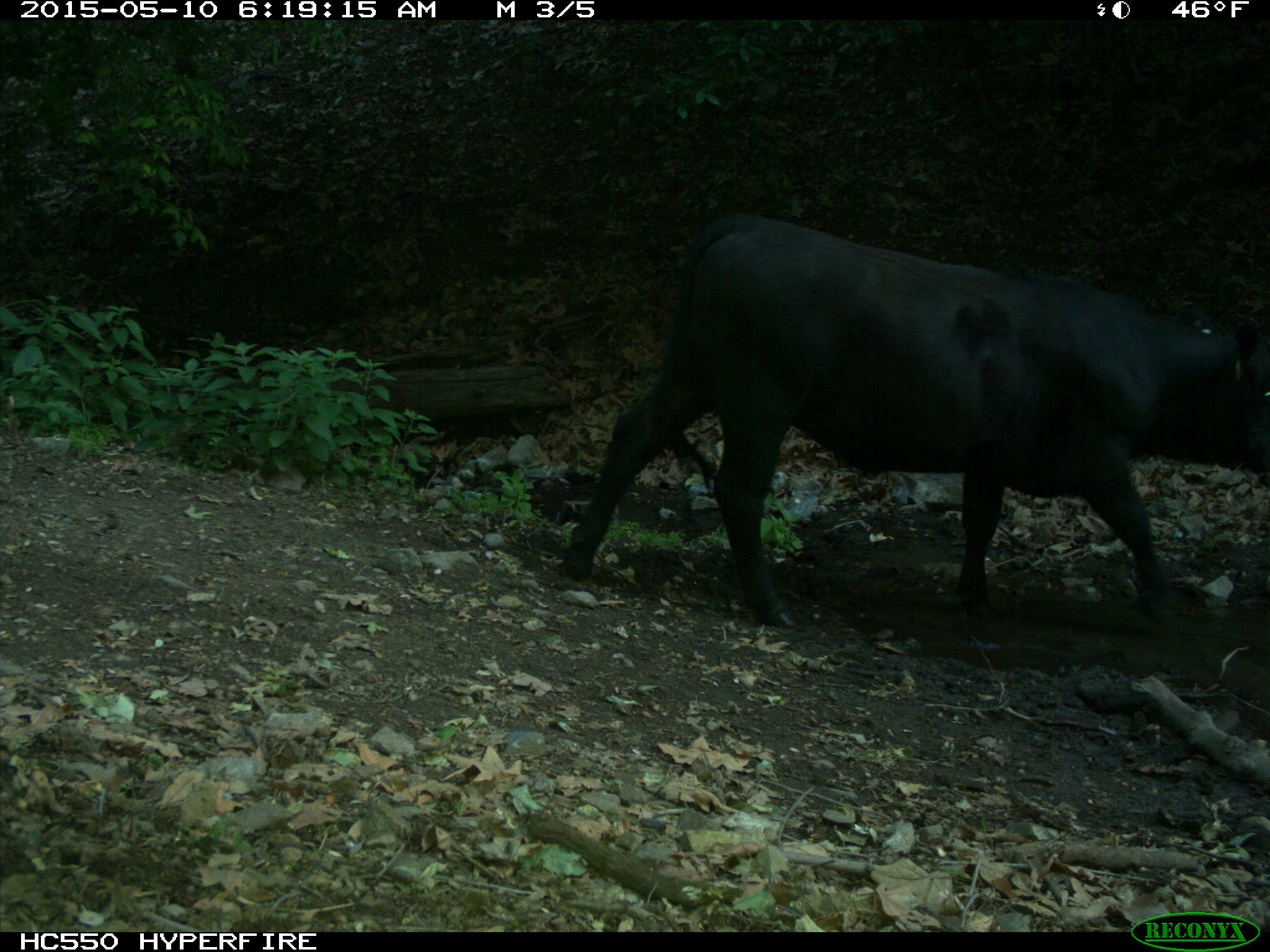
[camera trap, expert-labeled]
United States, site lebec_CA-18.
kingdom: Animalia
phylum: Chordata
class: Mammalia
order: Artiodactyla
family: Bovidae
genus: Bos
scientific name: Bos taurus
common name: domestic cow